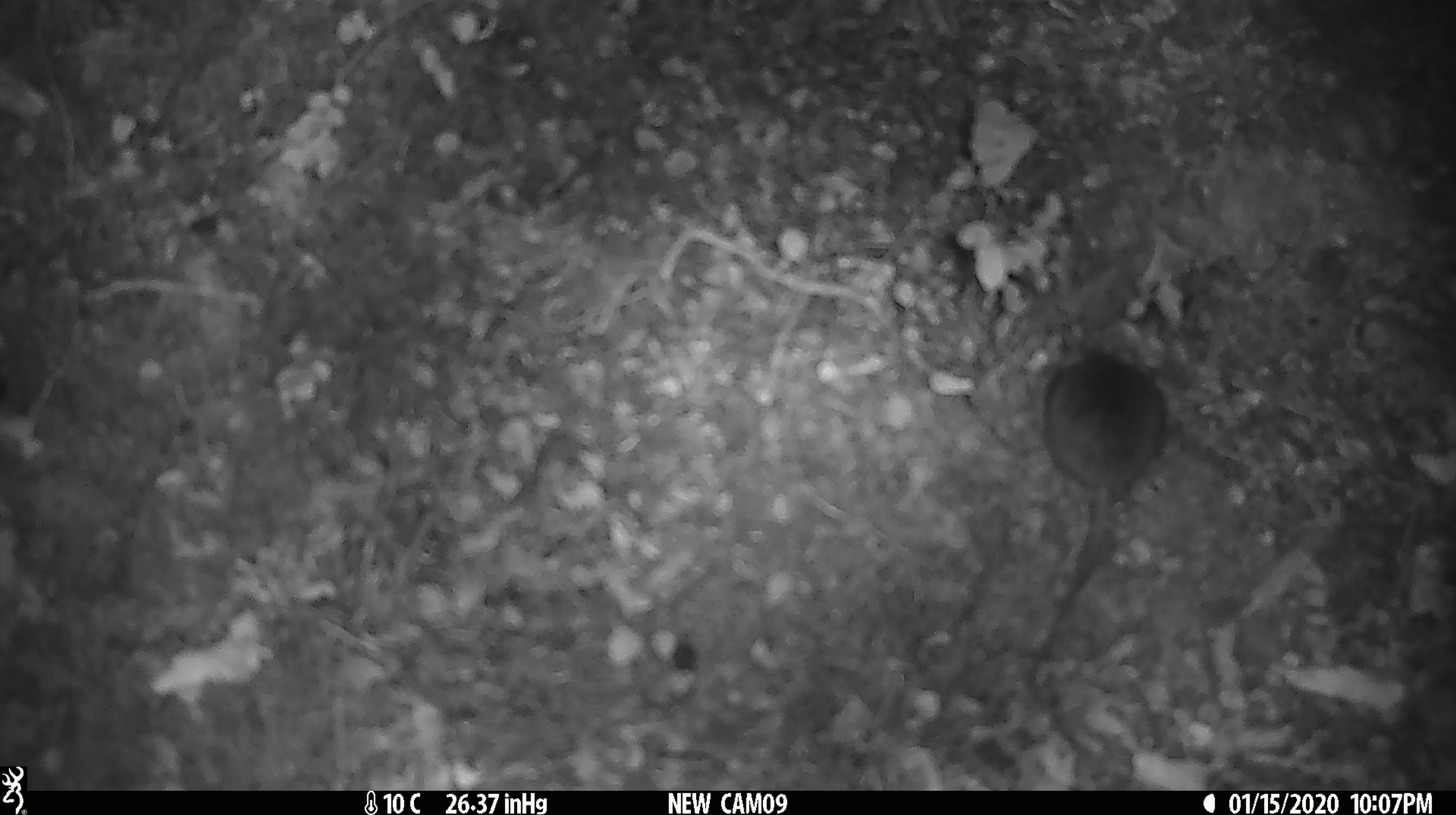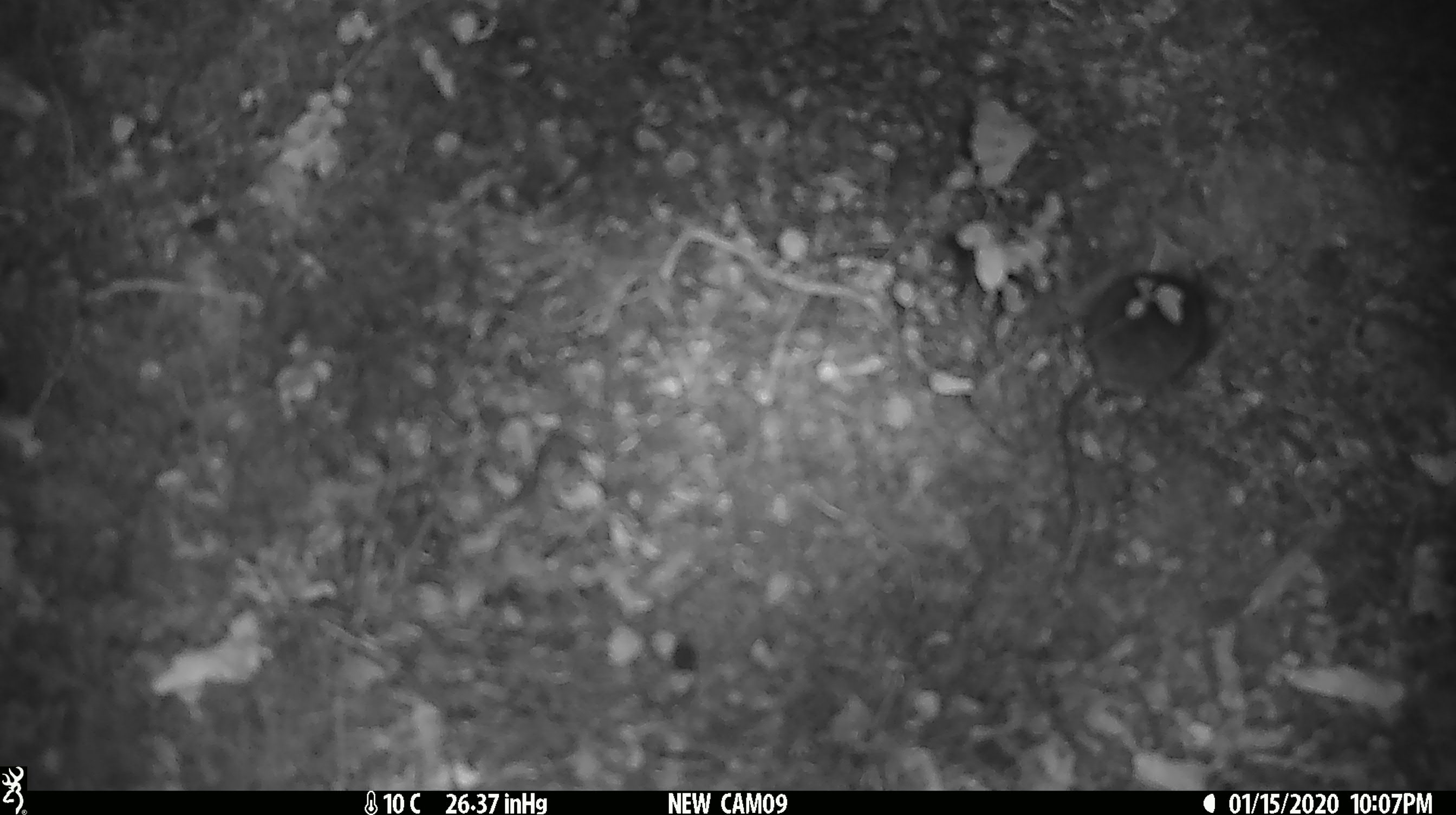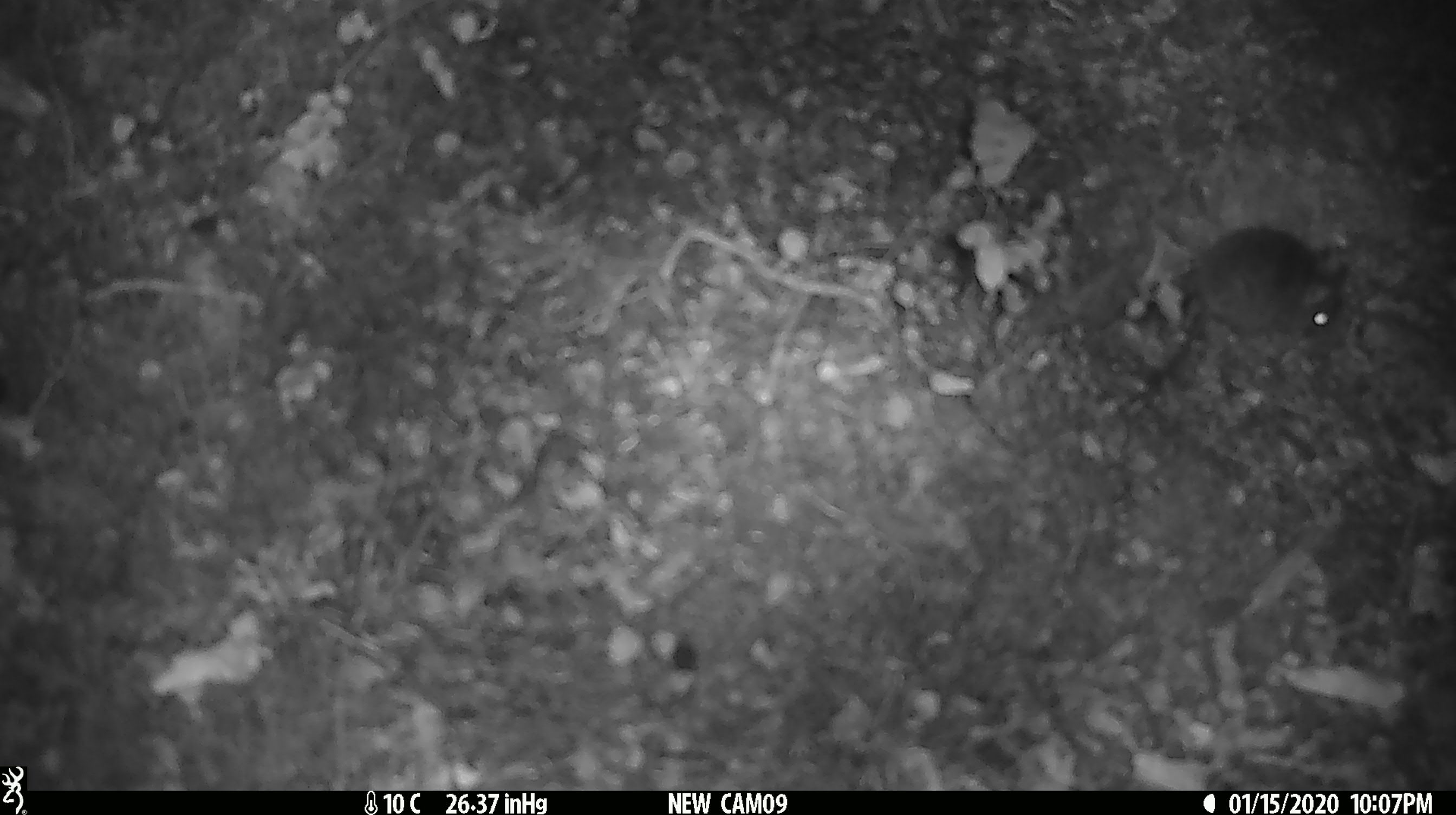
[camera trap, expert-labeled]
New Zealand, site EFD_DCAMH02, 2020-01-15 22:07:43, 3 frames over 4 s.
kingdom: Animalia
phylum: Chordata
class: Mammalia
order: Rodentia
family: Muridae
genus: Mus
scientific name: Mus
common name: mouse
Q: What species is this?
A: Mouse (Mus).